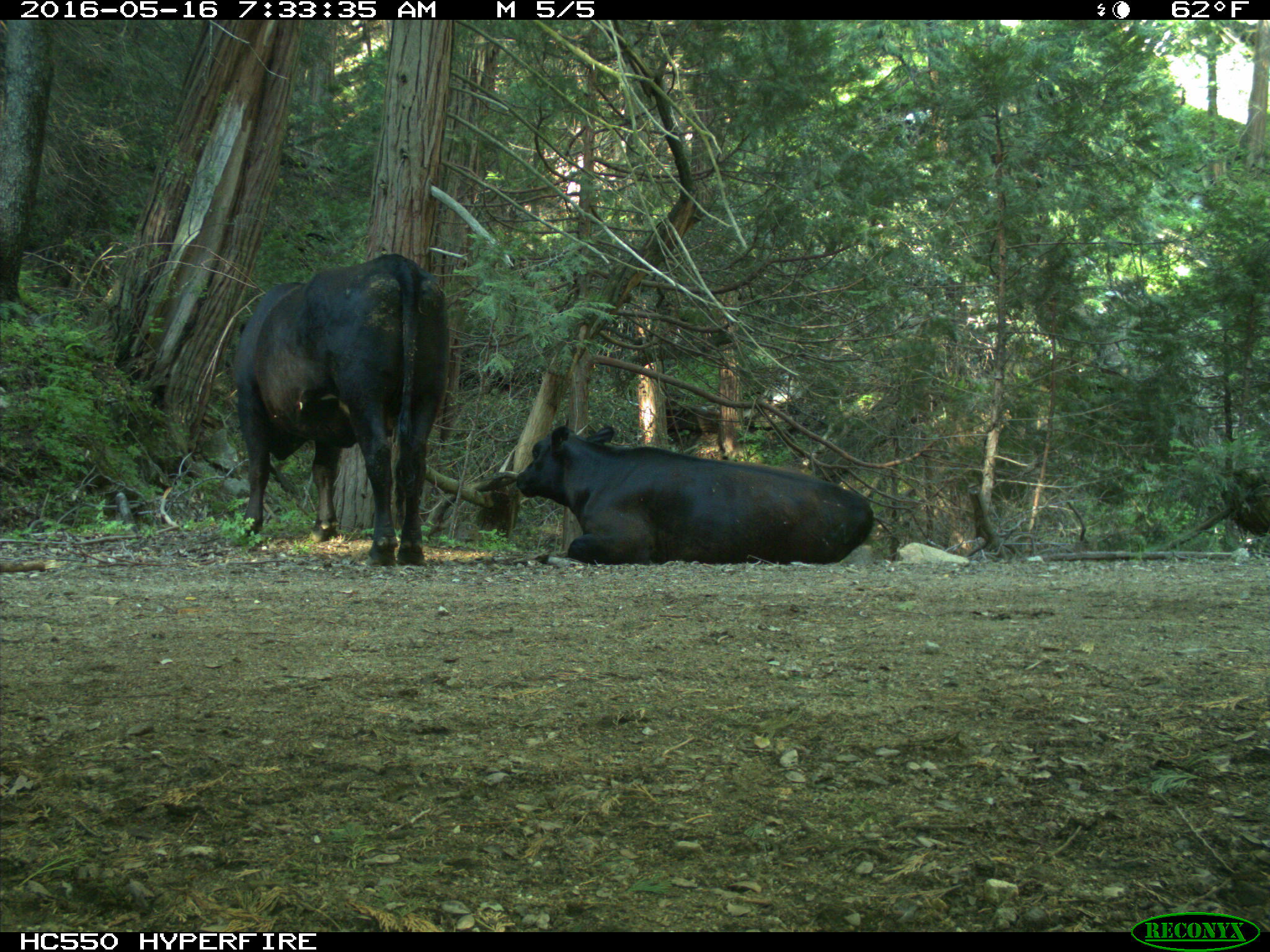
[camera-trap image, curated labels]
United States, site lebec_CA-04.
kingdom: Animalia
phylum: Chordata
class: Mammalia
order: Artiodactyla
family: Bovidae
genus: Bos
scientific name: Bos taurus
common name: domestic cow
Bos taurus (domestic cow).